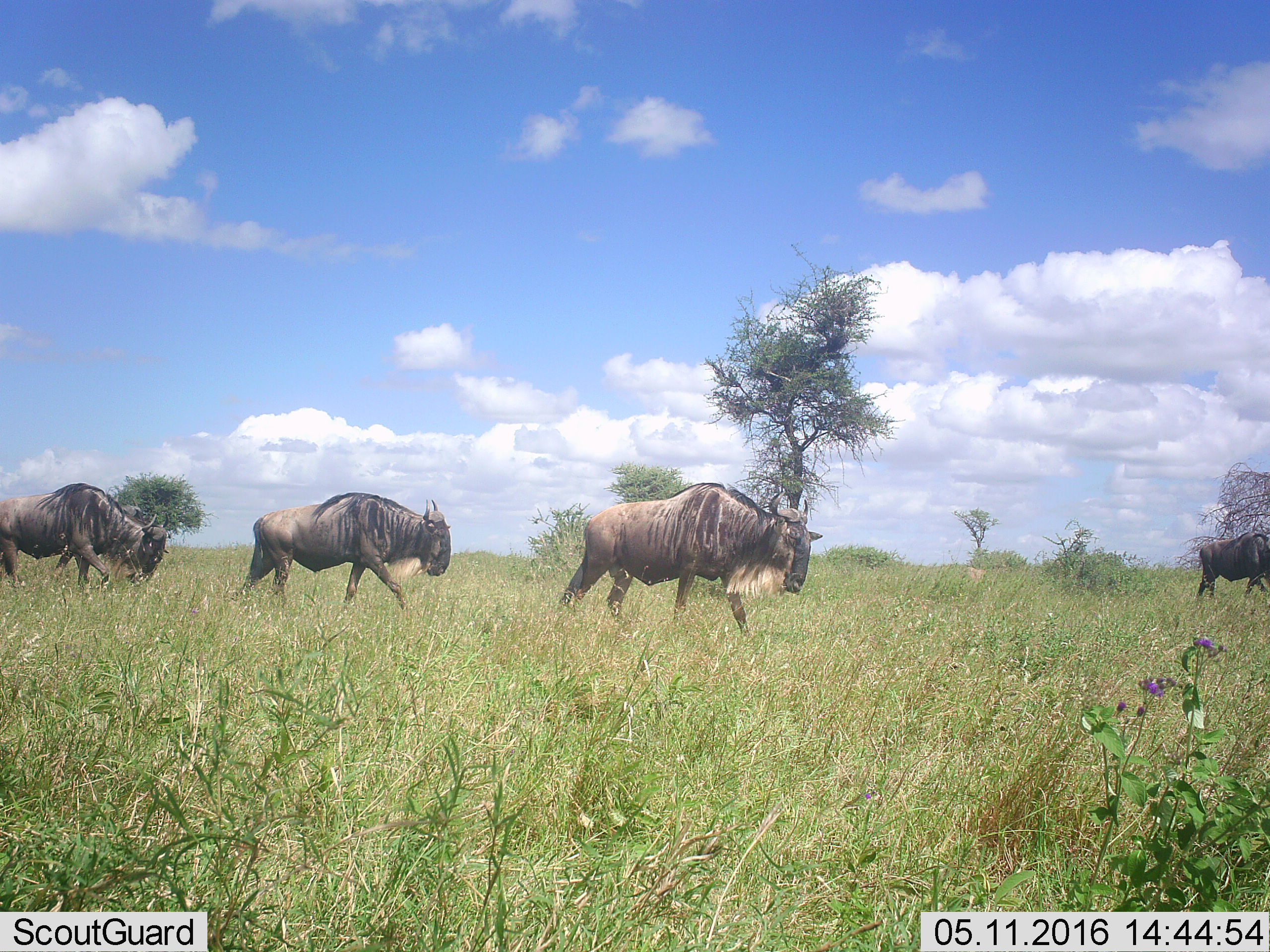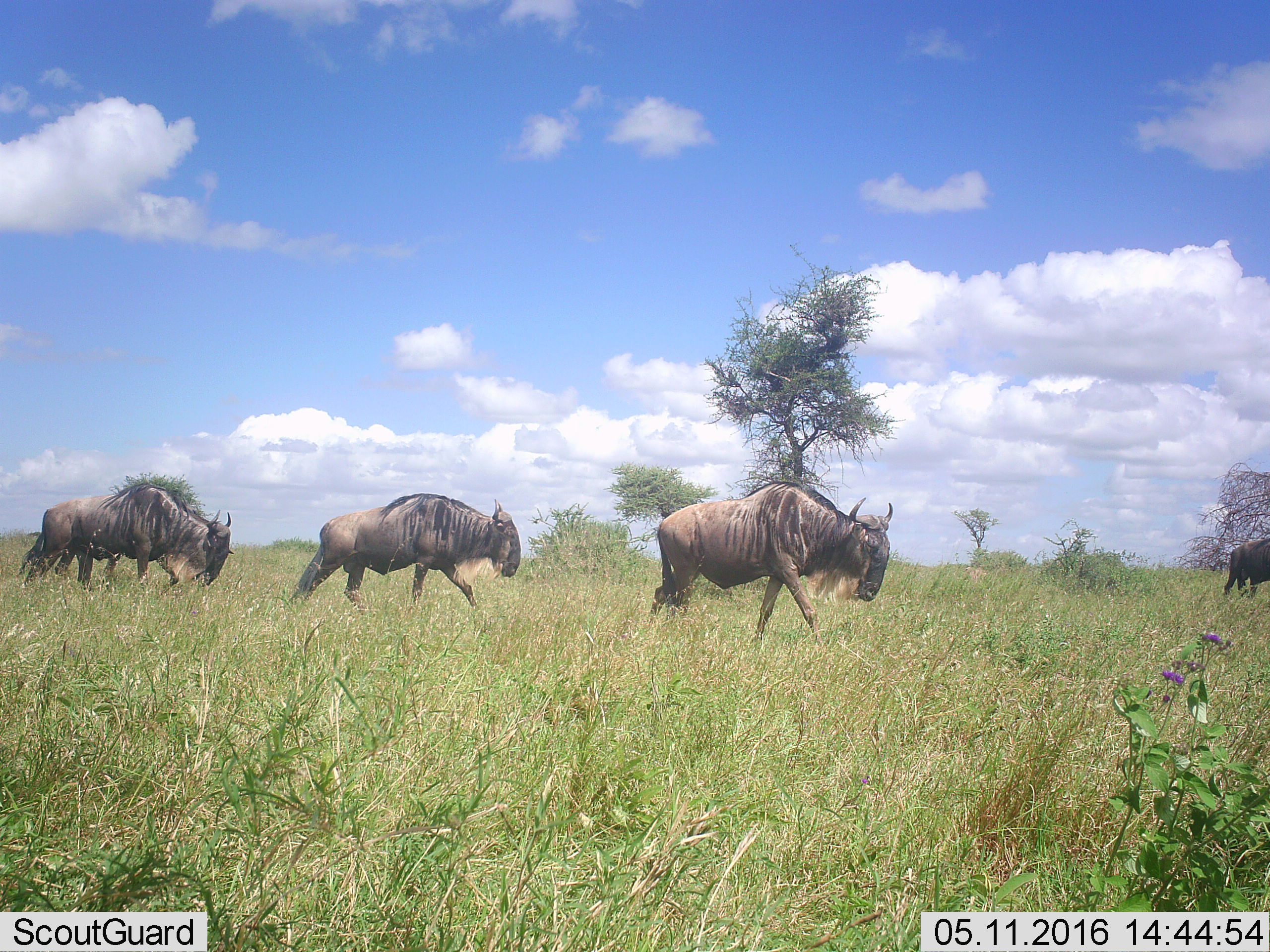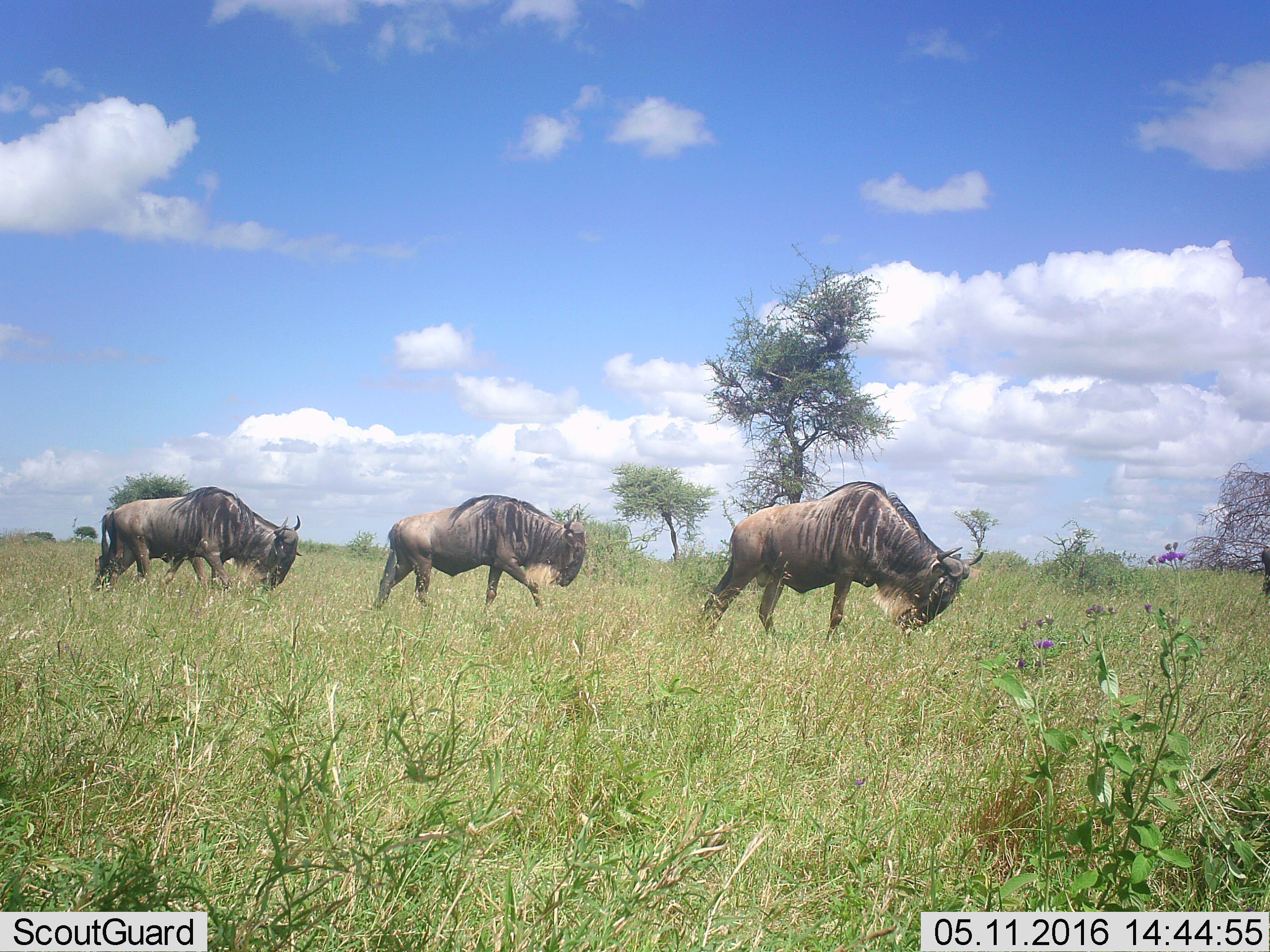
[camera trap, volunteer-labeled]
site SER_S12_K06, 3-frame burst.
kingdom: Animalia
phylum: Chordata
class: Mammalia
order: Artiodactyla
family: Bovidae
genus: Connochaetes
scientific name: Connochaetes taurinus taurinus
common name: blue wildebeest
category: wildebeestblue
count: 4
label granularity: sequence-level